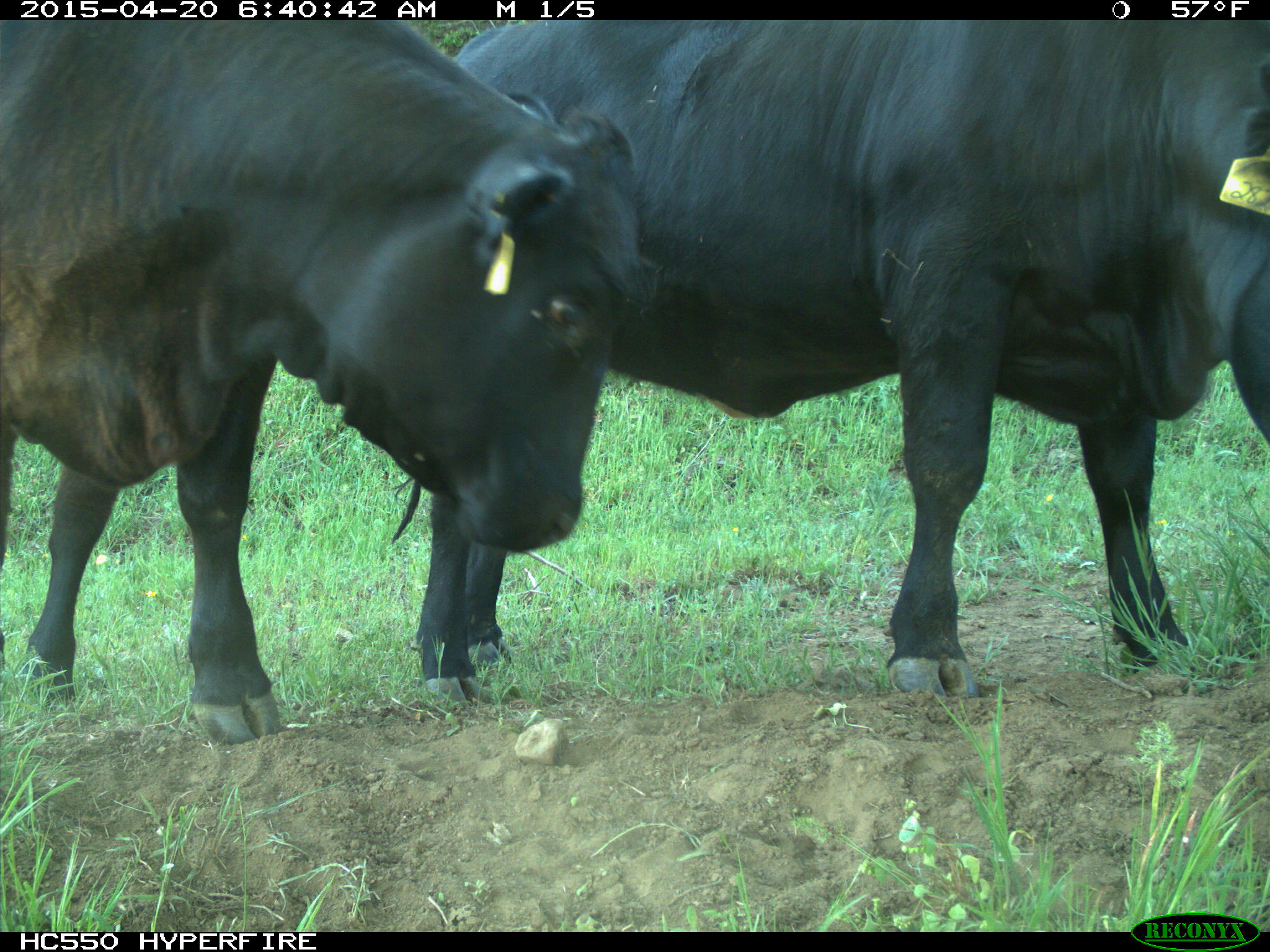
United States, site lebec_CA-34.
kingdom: Animalia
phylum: Chordata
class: Mammalia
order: Artiodactyla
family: Bovidae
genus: Bos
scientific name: Bos taurus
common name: domestic cow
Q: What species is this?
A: Bos taurus (domestic cow).